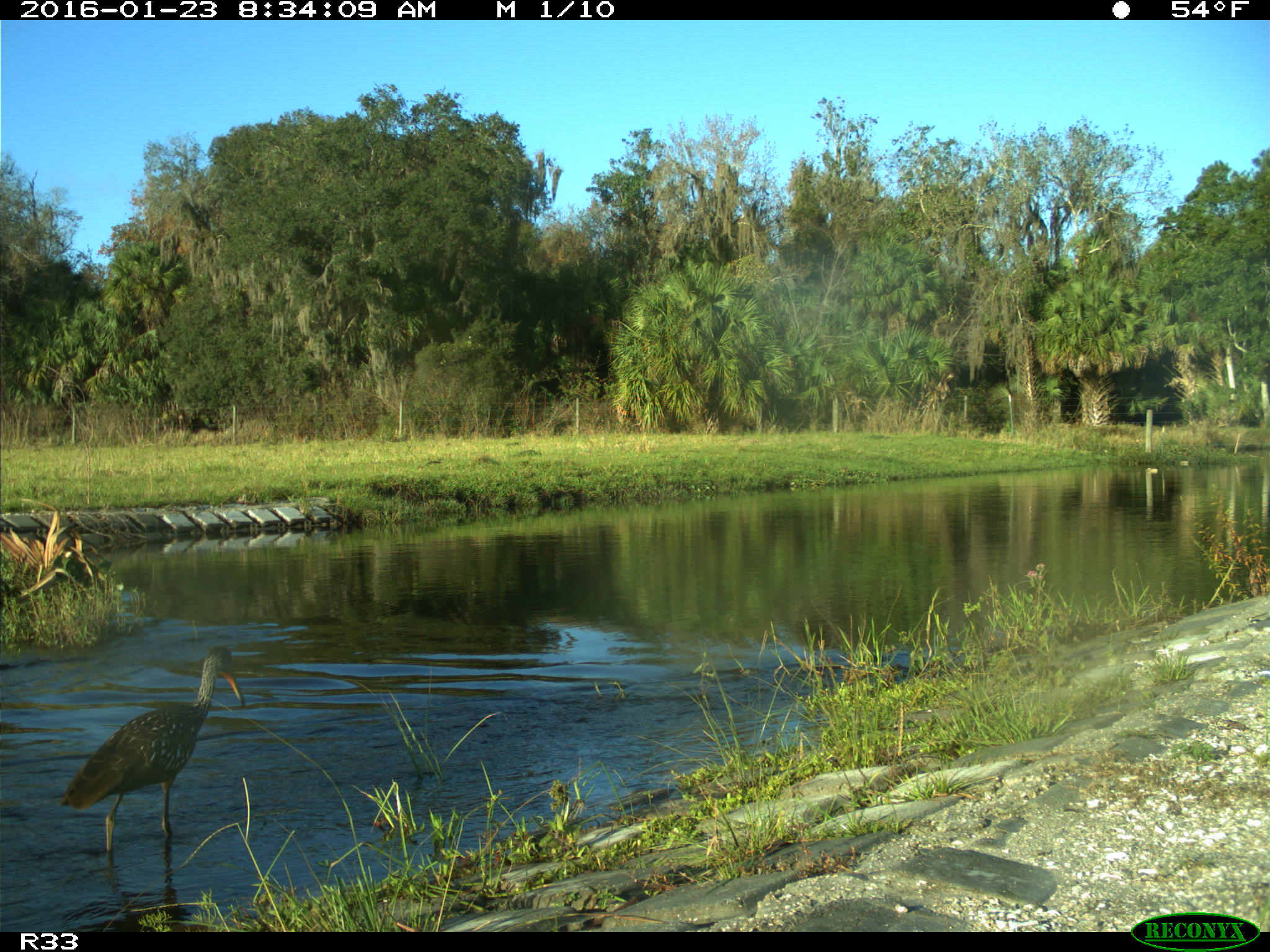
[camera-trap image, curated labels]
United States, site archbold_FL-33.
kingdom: Animalia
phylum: Chordata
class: Aves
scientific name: Aves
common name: birds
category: unidentified bird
Unidentified bird (birds) (Aves).